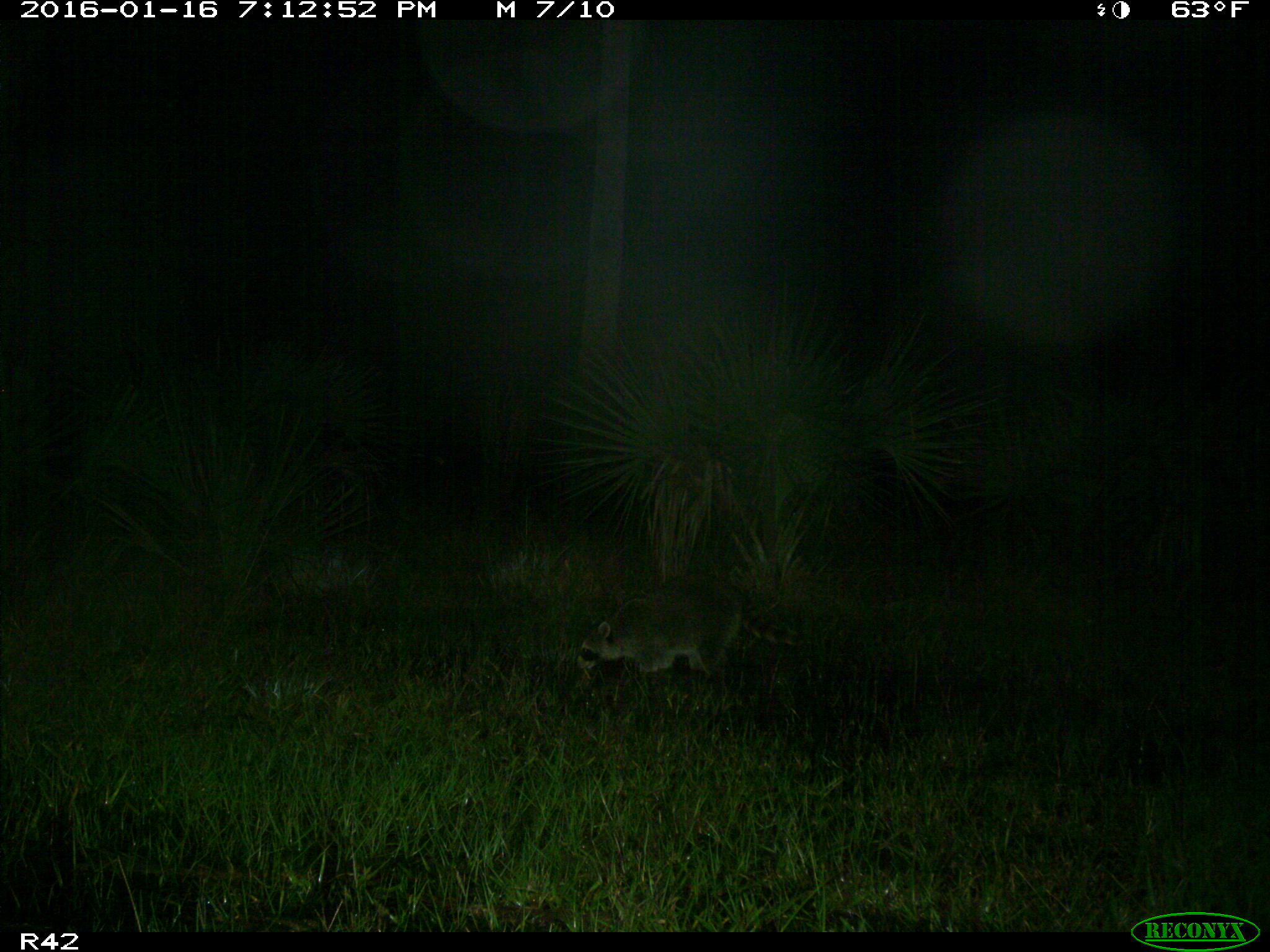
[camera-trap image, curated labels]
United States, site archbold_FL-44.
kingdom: Animalia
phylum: Chordata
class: Mammalia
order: Carnivora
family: Procyonidae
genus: Procyon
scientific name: Procyon lotor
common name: common raccoon